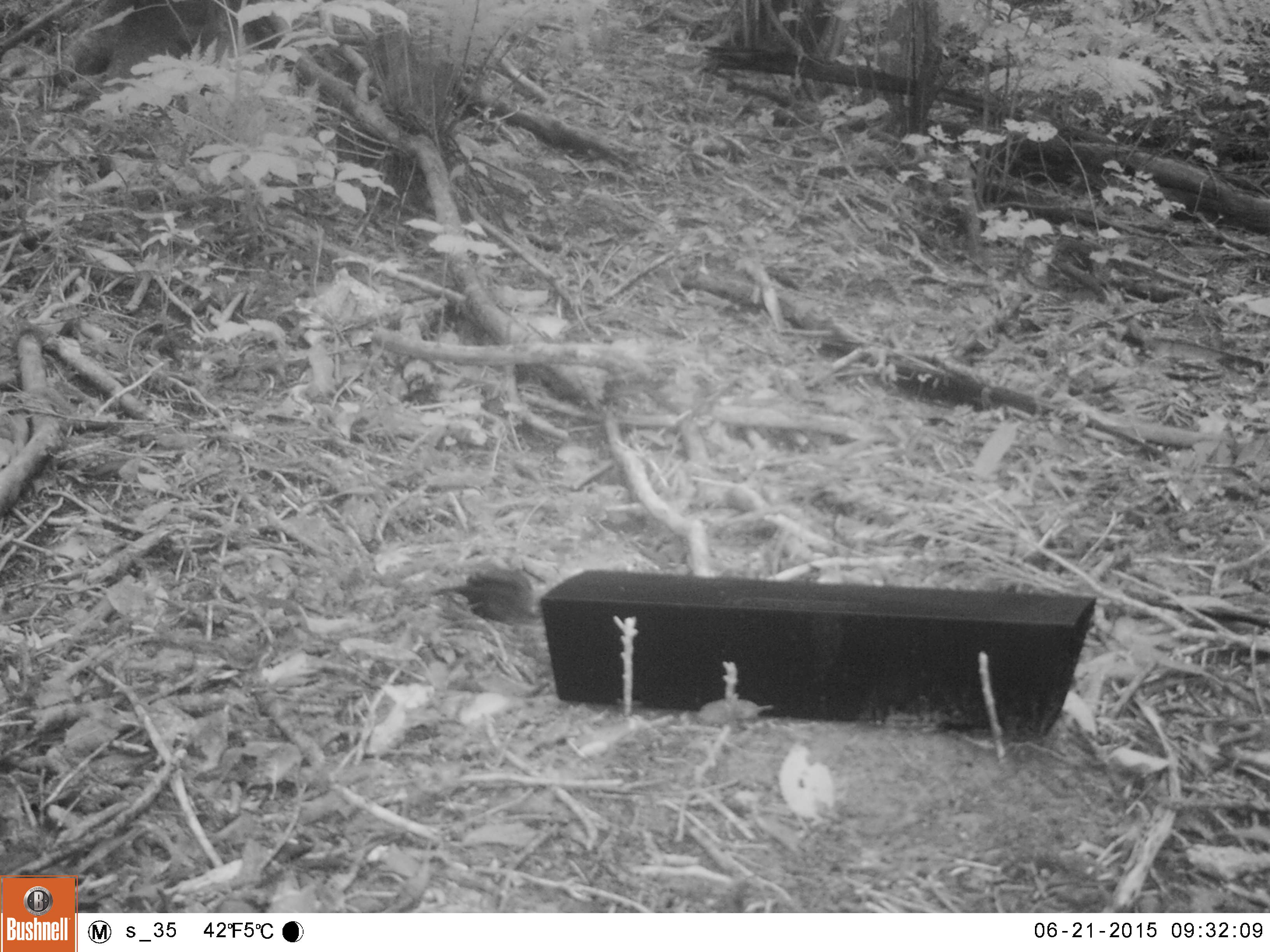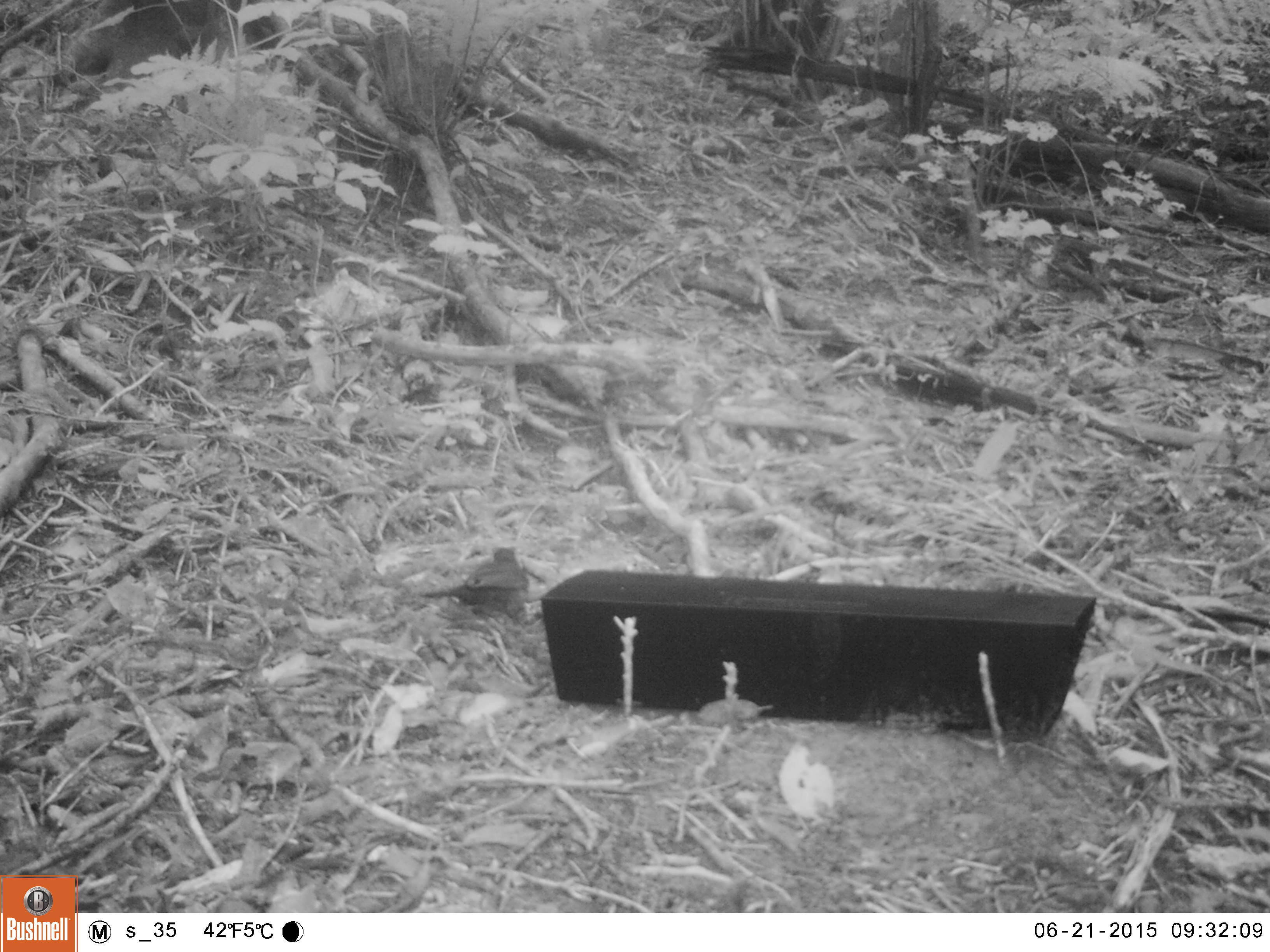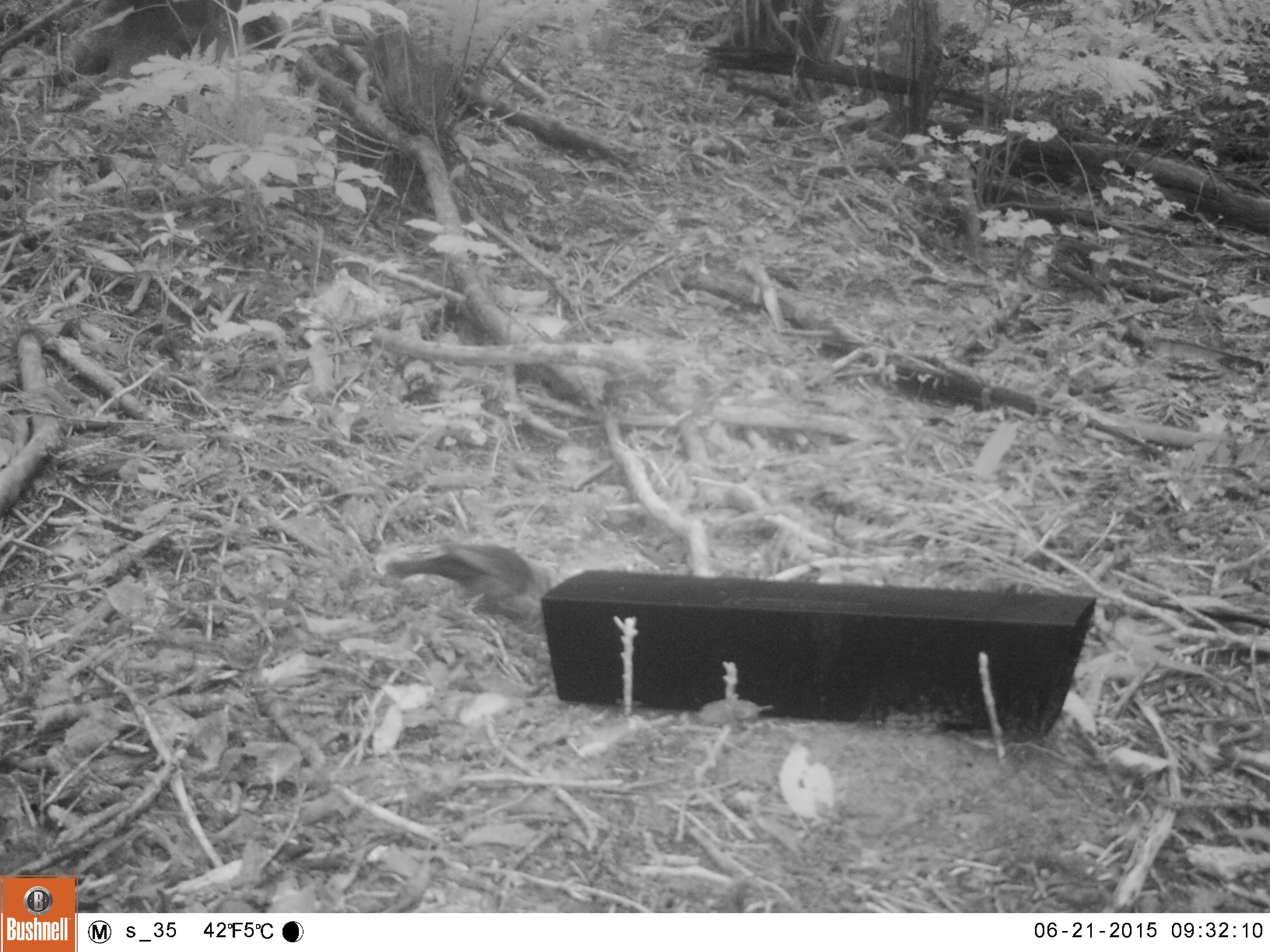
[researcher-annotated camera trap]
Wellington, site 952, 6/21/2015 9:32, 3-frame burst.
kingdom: Animalia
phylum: Chordata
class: Aves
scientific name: Aves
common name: bird